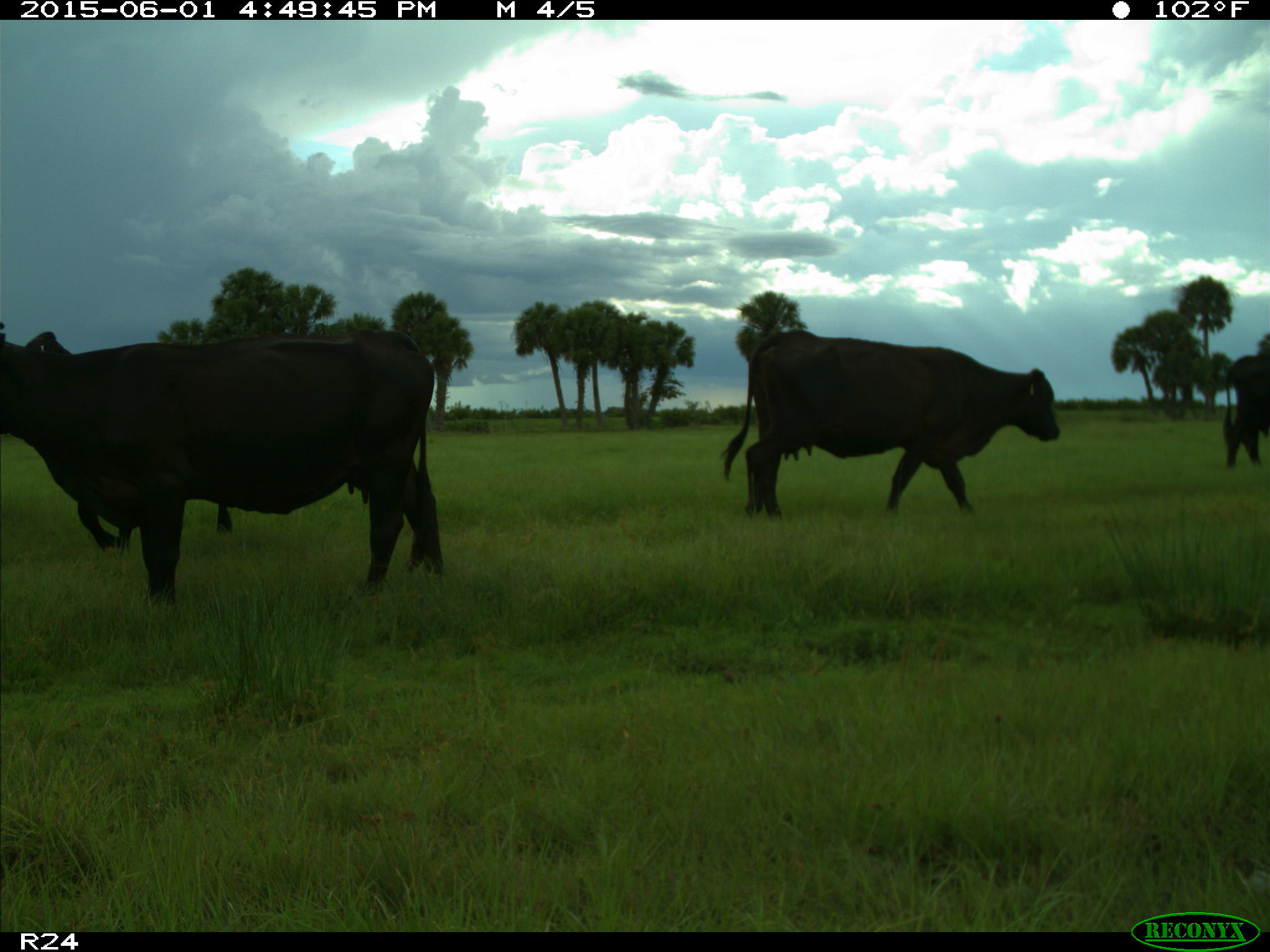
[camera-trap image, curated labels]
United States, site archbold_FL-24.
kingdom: Animalia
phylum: Chordata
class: Mammalia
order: Artiodactyla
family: Bovidae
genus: Bos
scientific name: Bos taurus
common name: domestic cow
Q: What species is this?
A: Bos taurus (domestic cow).